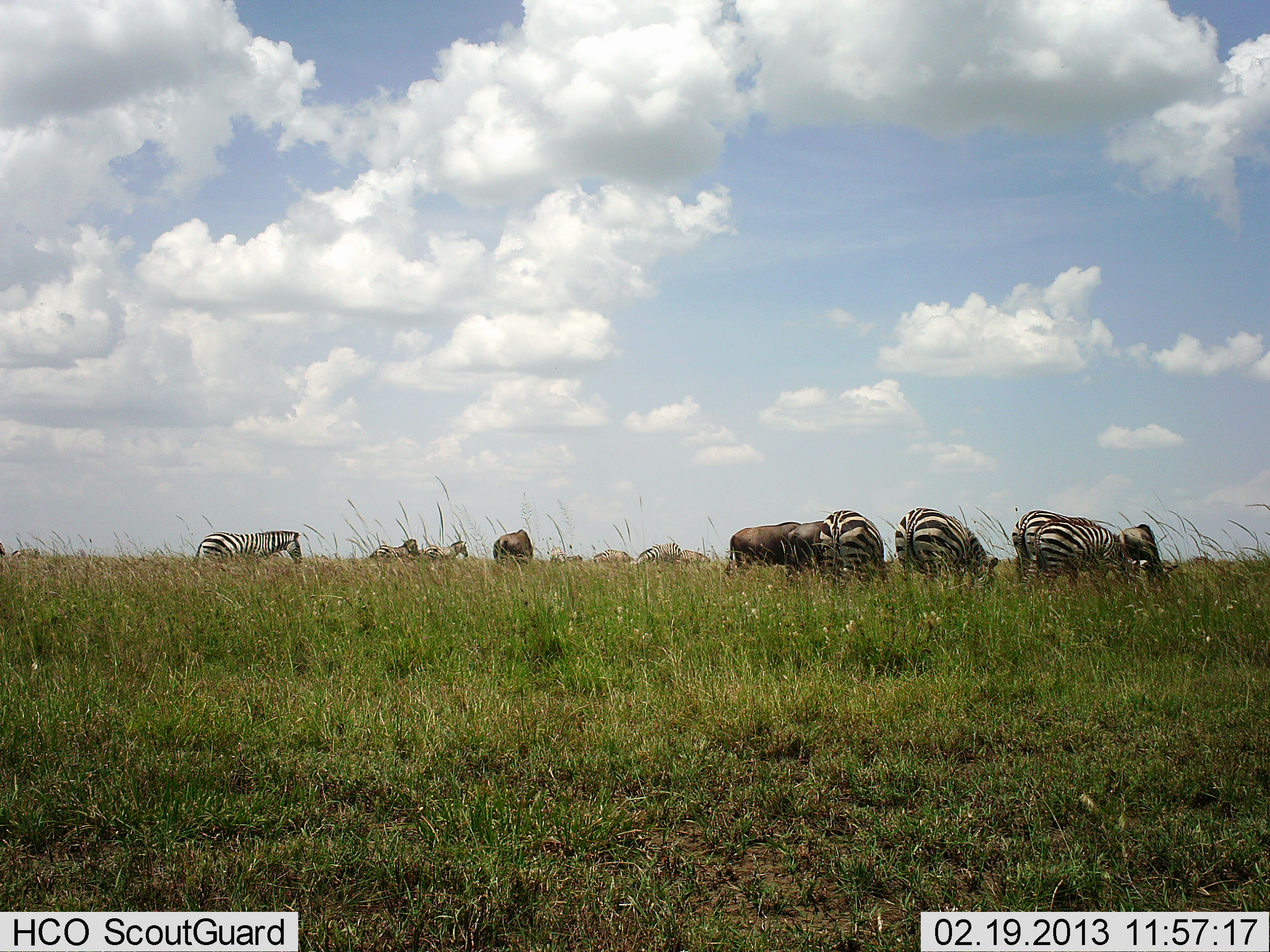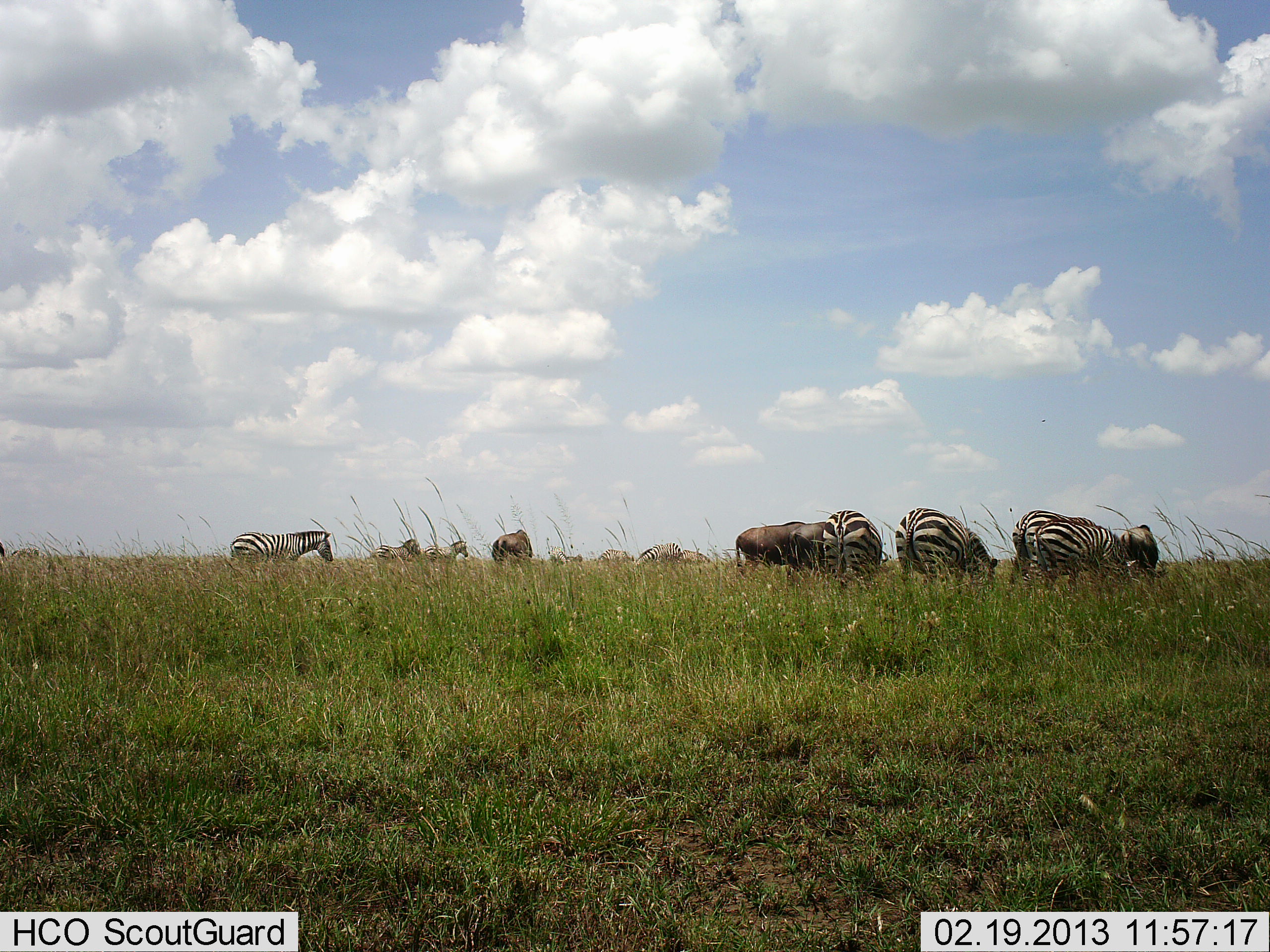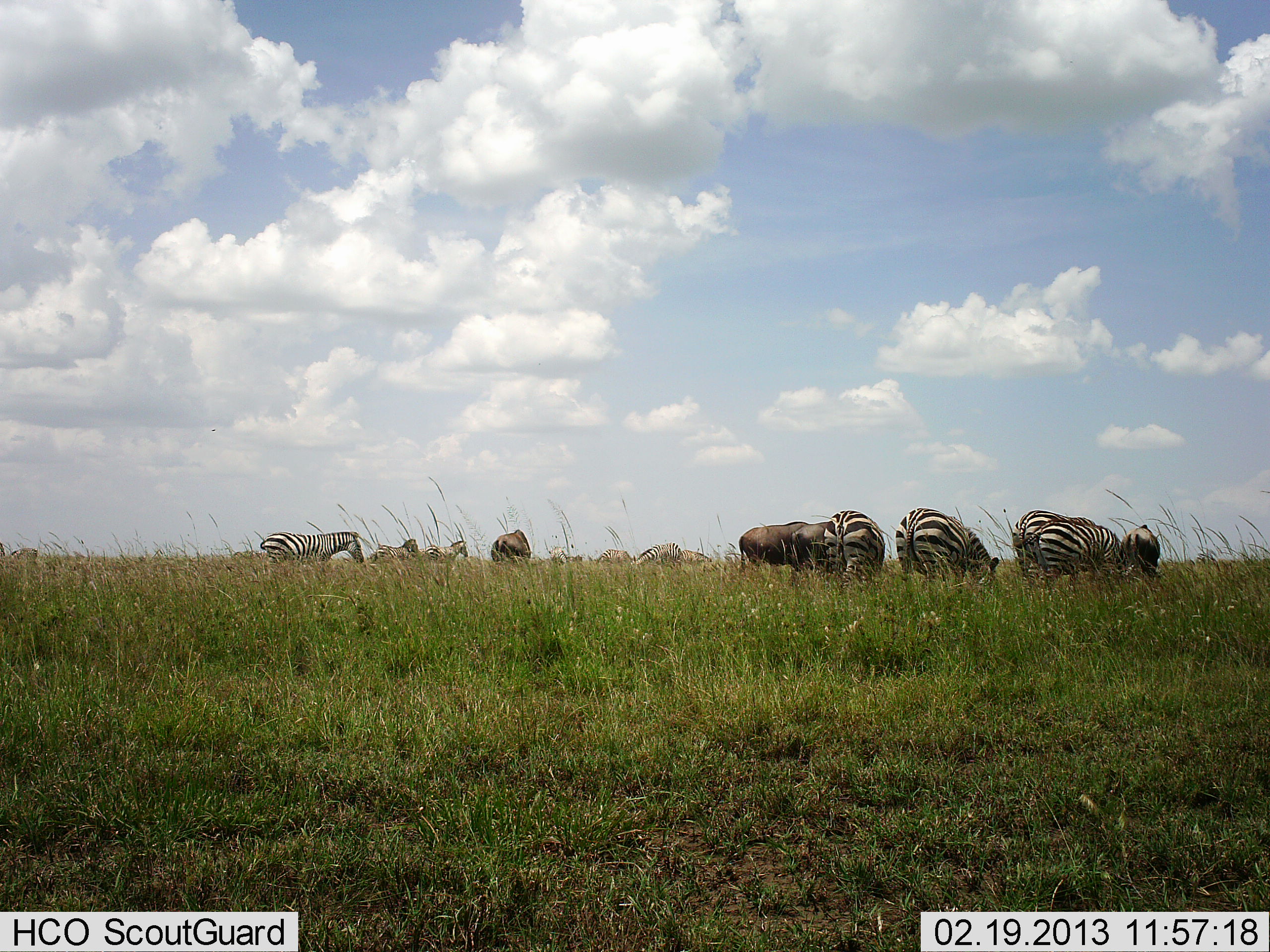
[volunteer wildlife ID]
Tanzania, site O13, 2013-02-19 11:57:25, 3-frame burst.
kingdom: Animalia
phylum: Chordata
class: Mammalia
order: Artiodactyla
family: Bovidae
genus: Connochaetes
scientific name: Connochaetes taurinus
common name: blue wildebeest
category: wildebeest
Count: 4.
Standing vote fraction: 33%.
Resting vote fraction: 0%.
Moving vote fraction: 8%.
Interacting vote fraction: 0%.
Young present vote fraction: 0%.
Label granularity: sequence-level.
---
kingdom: Animalia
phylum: Chordata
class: Mammalia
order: Perissodactyla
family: Equidae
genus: Equus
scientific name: Equus quagga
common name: plains zebra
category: zebra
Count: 7.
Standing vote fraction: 68%.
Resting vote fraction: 0%.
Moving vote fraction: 32%.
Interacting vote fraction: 5%.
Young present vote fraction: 0%.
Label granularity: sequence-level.